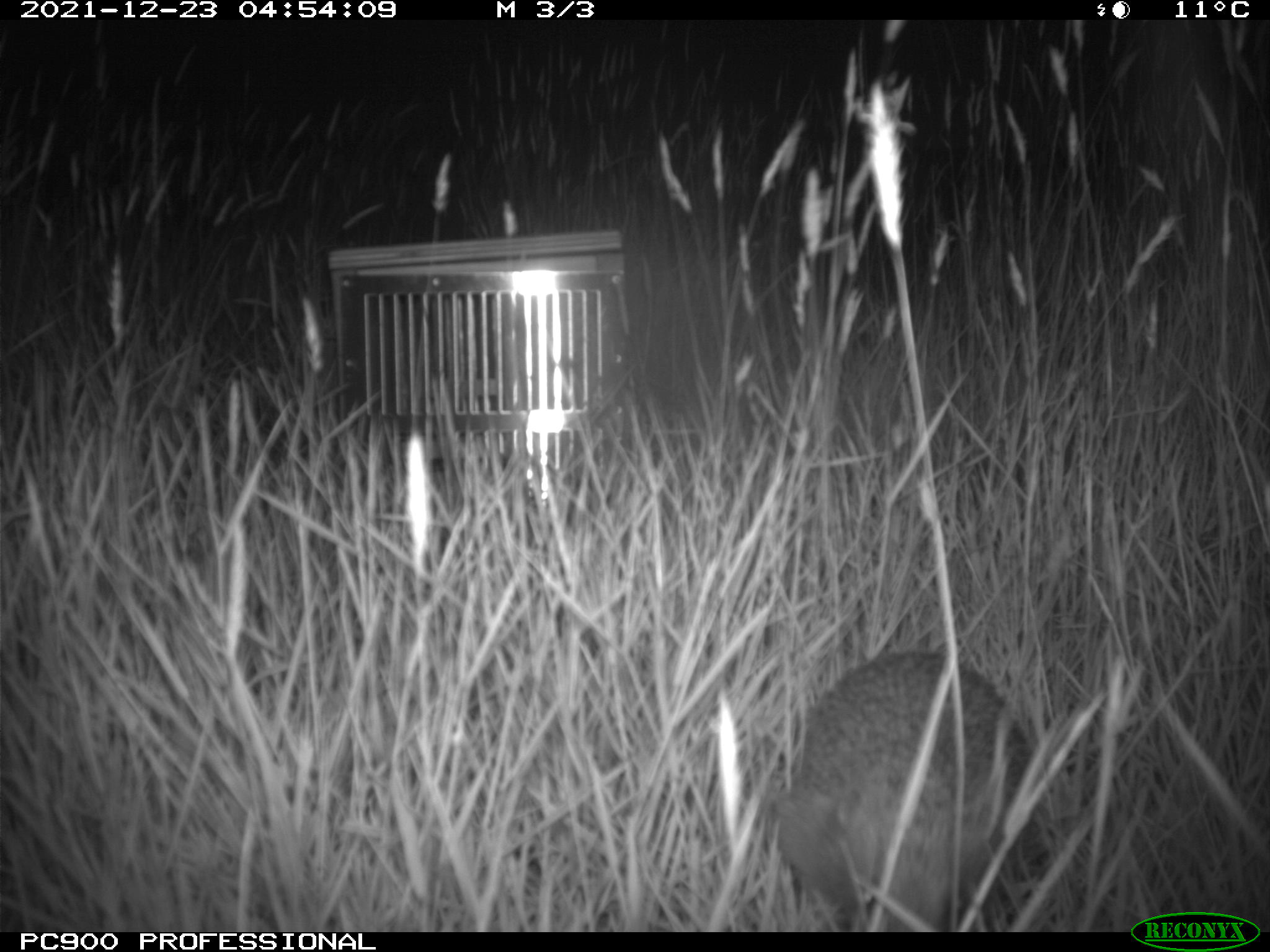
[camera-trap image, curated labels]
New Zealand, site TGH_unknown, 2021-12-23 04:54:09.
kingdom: Animalia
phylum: Chordata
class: Mammalia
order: Eulipotyphla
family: Erinaceidae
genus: Erinaceus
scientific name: Erinaceus europaeus europaeus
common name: european hedgehog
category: hedgehog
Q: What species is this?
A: Hedgehog (european hedgehog) (Erinaceus europaeus europaeus).